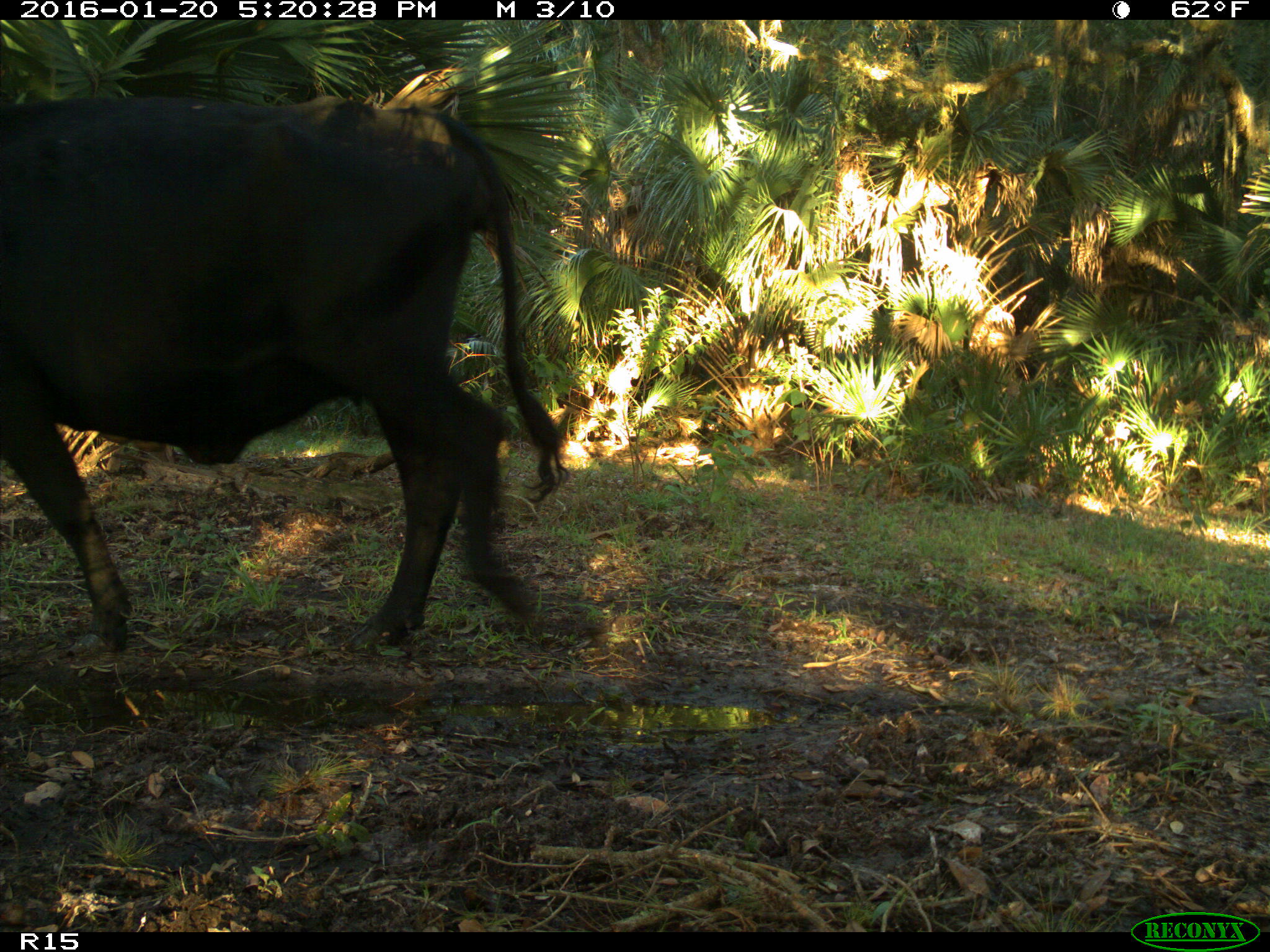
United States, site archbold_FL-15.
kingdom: Animalia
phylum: Chordata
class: Mammalia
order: Artiodactyla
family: Bovidae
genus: Bos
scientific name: Bos taurus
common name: domestic cow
Bos taurus (domestic cow).